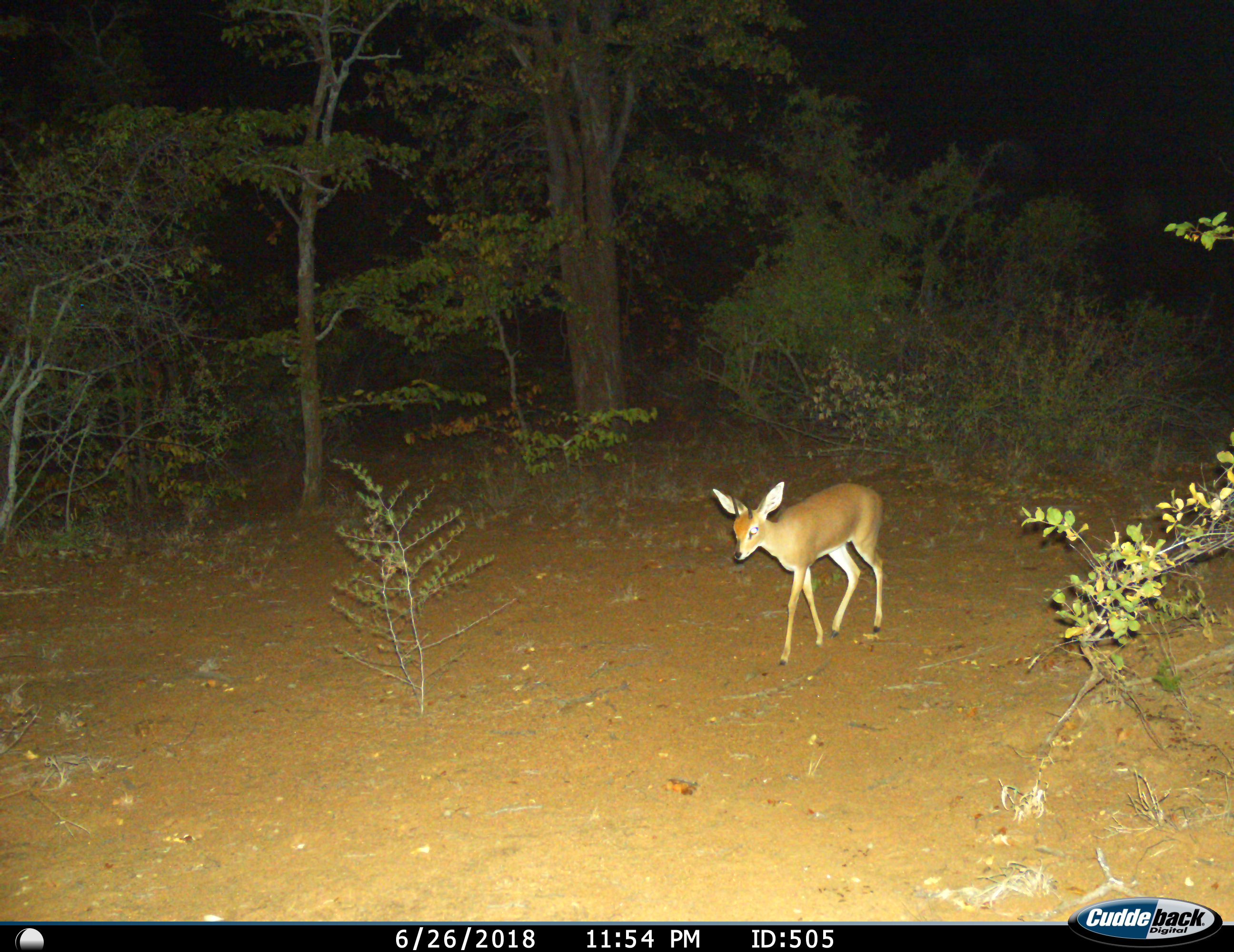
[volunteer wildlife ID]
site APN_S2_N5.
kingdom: Animalia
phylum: Chordata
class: Mammalia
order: Artiodactyla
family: Bovidae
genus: Raphicerus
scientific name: Raphicerus campestris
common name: steenbok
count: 1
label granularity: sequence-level